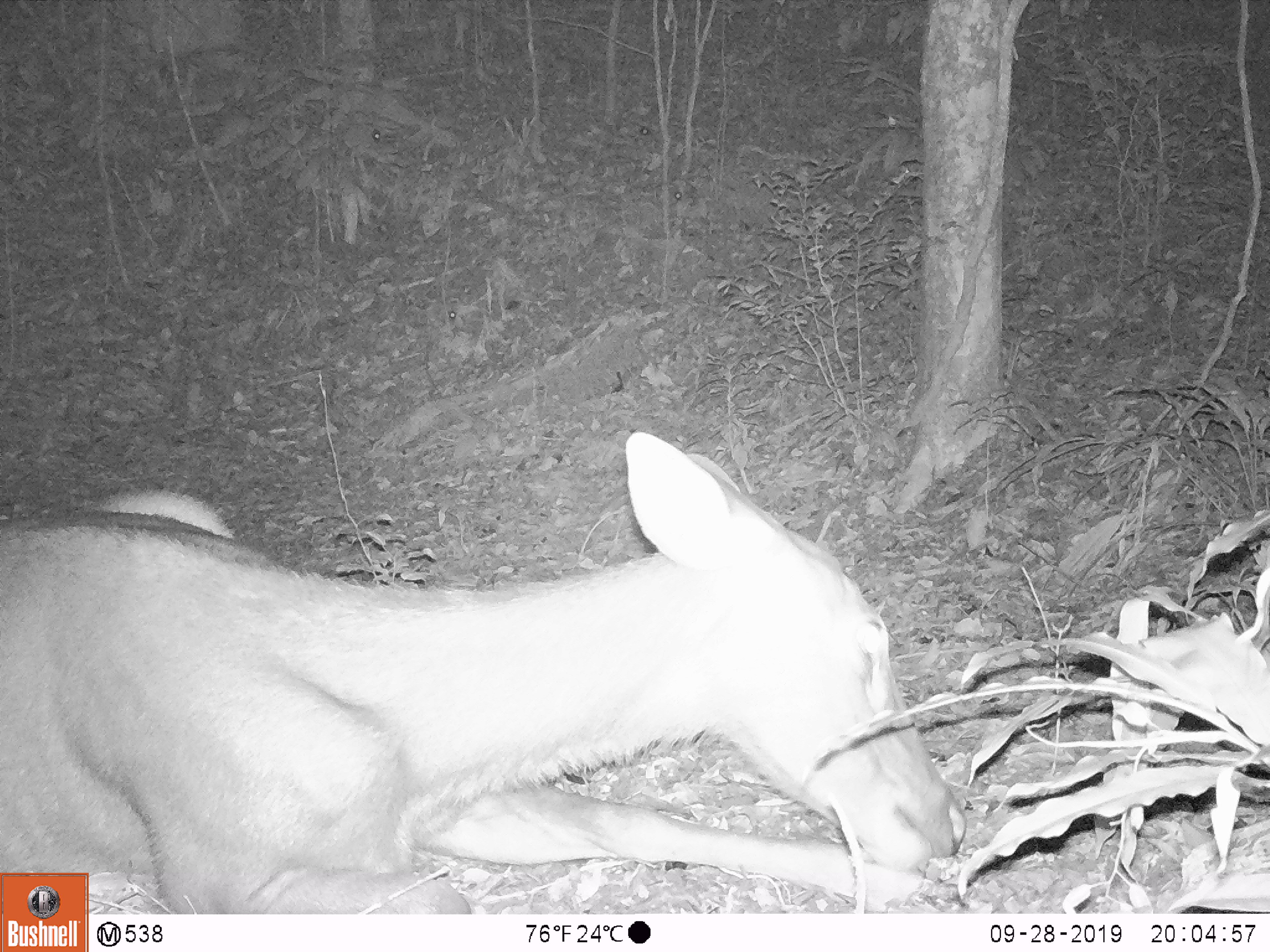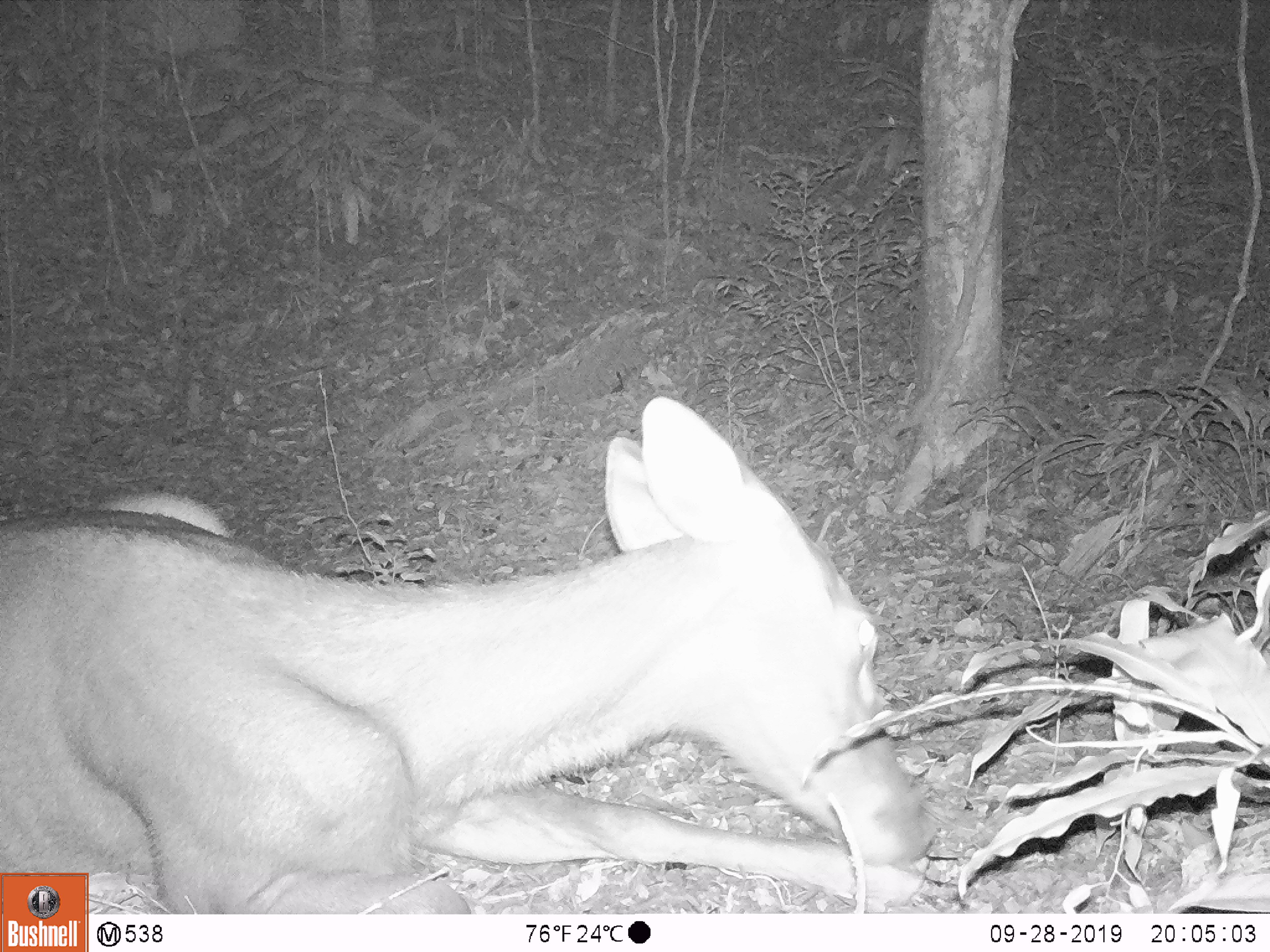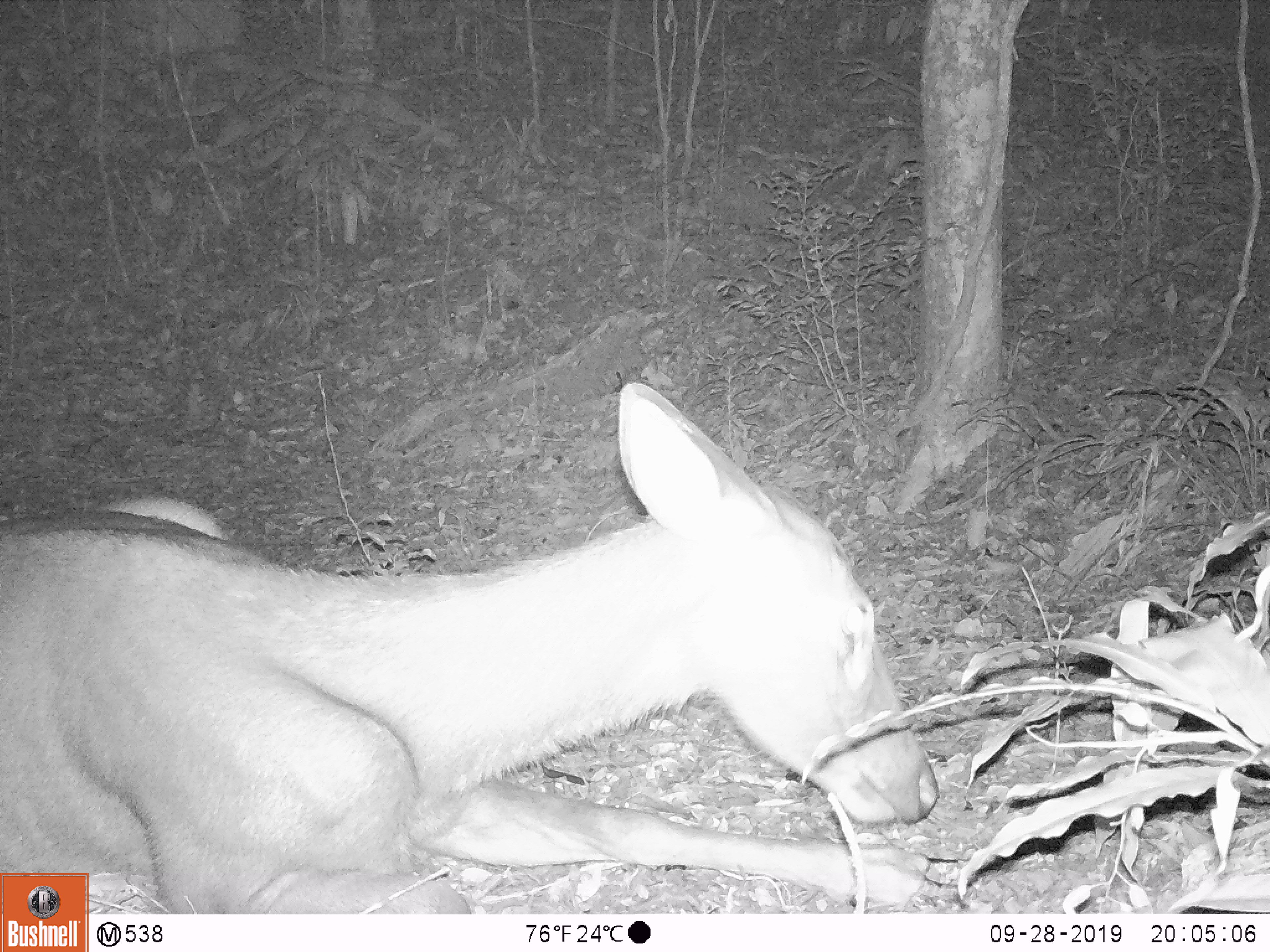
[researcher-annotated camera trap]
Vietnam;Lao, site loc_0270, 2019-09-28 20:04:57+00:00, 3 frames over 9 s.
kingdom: Animalia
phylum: Chordata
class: Mammalia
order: Artiodactyla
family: Cervidae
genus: Rusa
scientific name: Rusa unicolor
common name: sambar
Sambar (Rusa unicolor). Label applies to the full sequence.